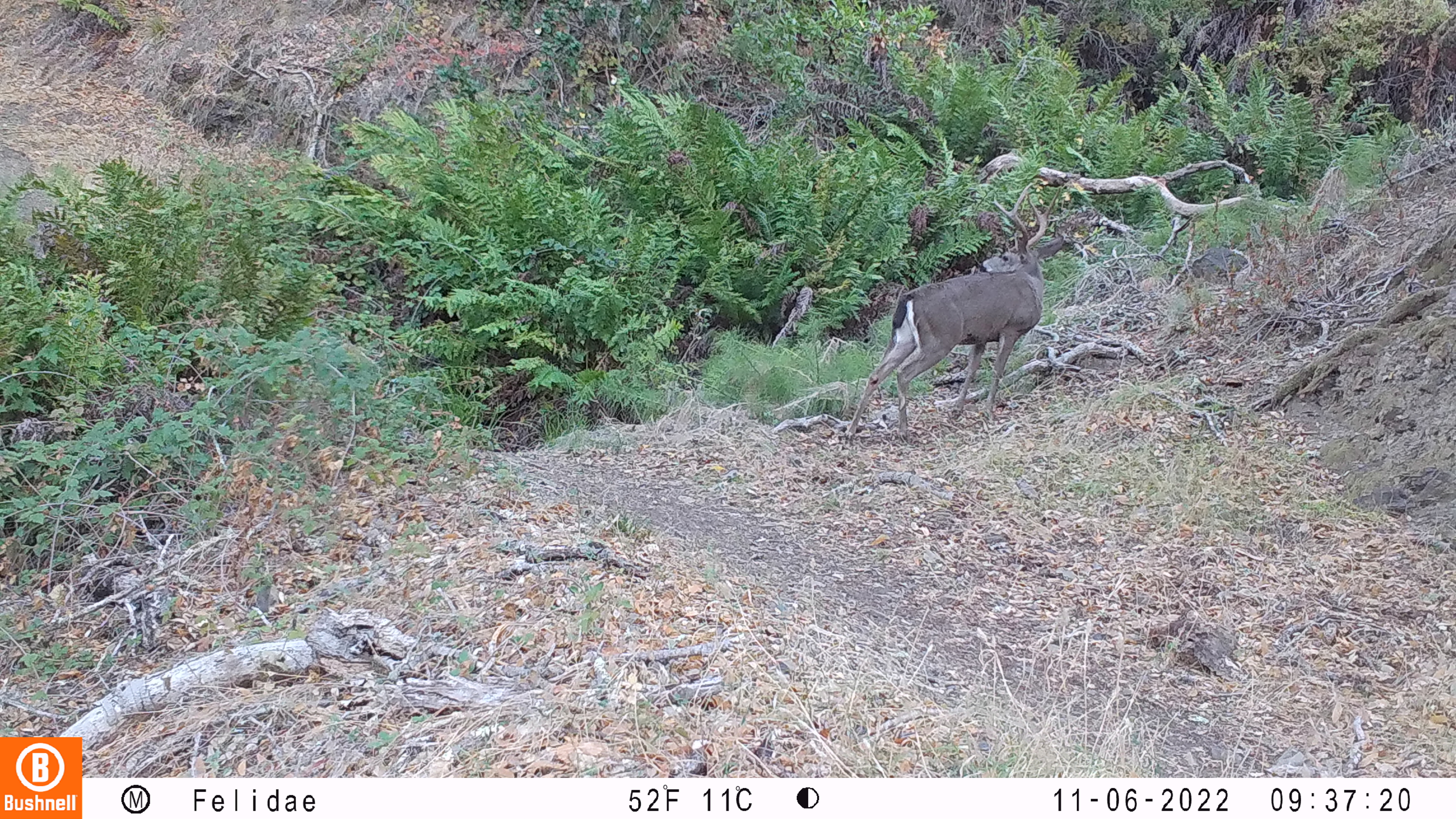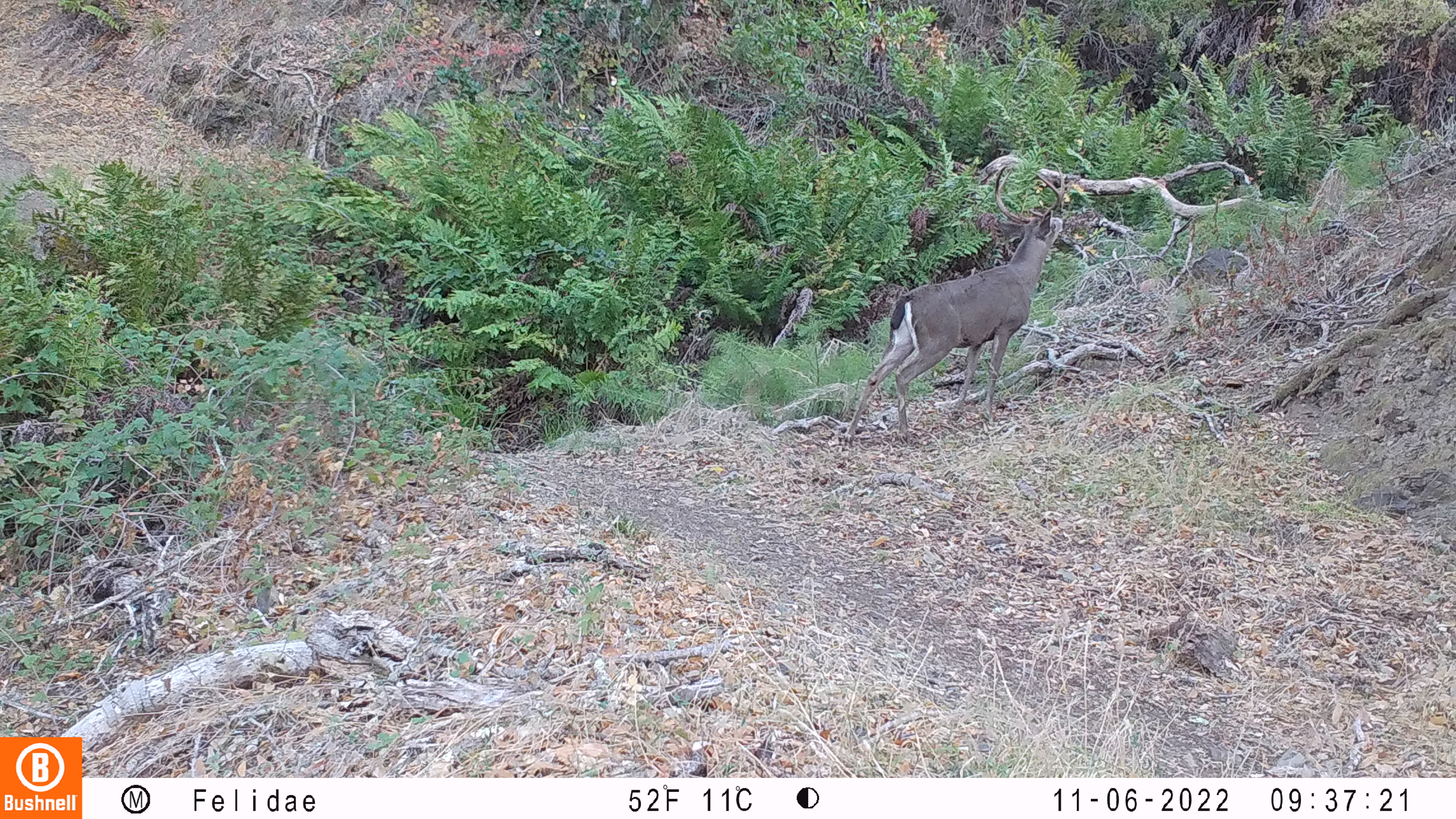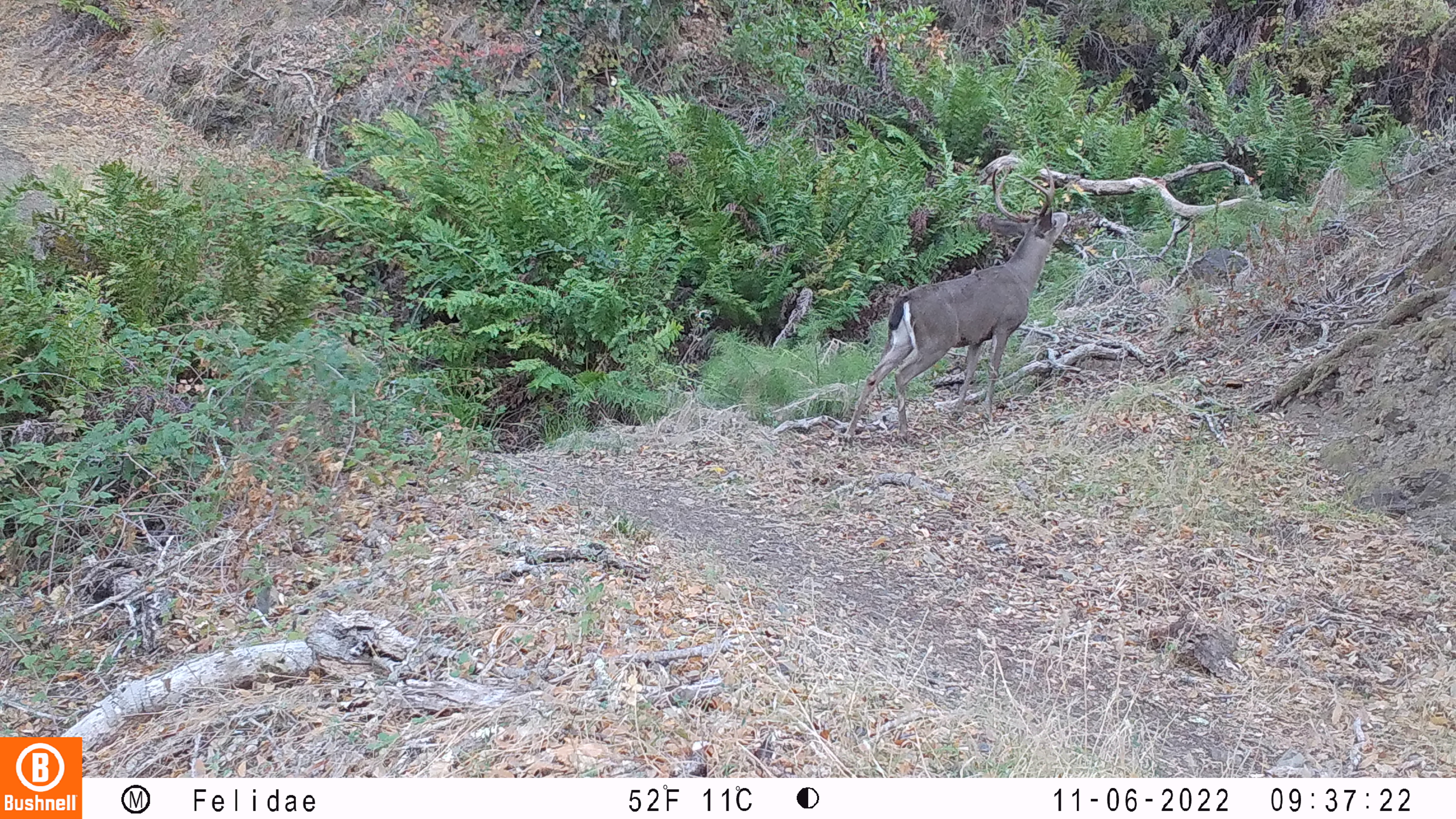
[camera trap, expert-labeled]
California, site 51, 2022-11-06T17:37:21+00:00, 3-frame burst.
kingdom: Animalia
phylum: Chordata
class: Mammalia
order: Artiodactyla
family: Cervidae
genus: Odocoileus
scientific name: Odocoileus hemionus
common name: mule deer